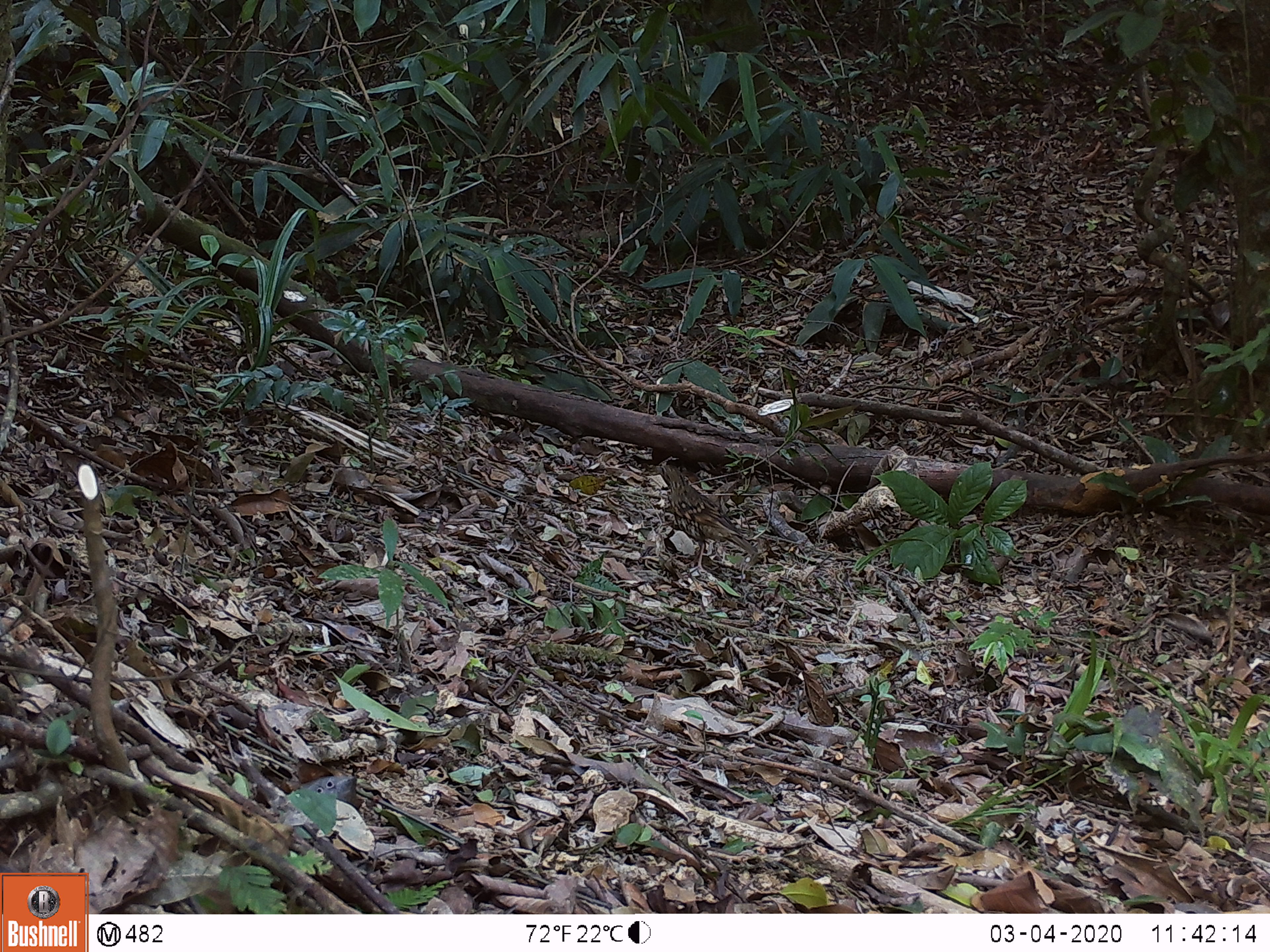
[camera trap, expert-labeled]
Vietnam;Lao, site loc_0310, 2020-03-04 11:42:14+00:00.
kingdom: Animalia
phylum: Chordata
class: Aves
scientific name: Aves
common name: bird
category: unidentified bird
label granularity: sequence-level